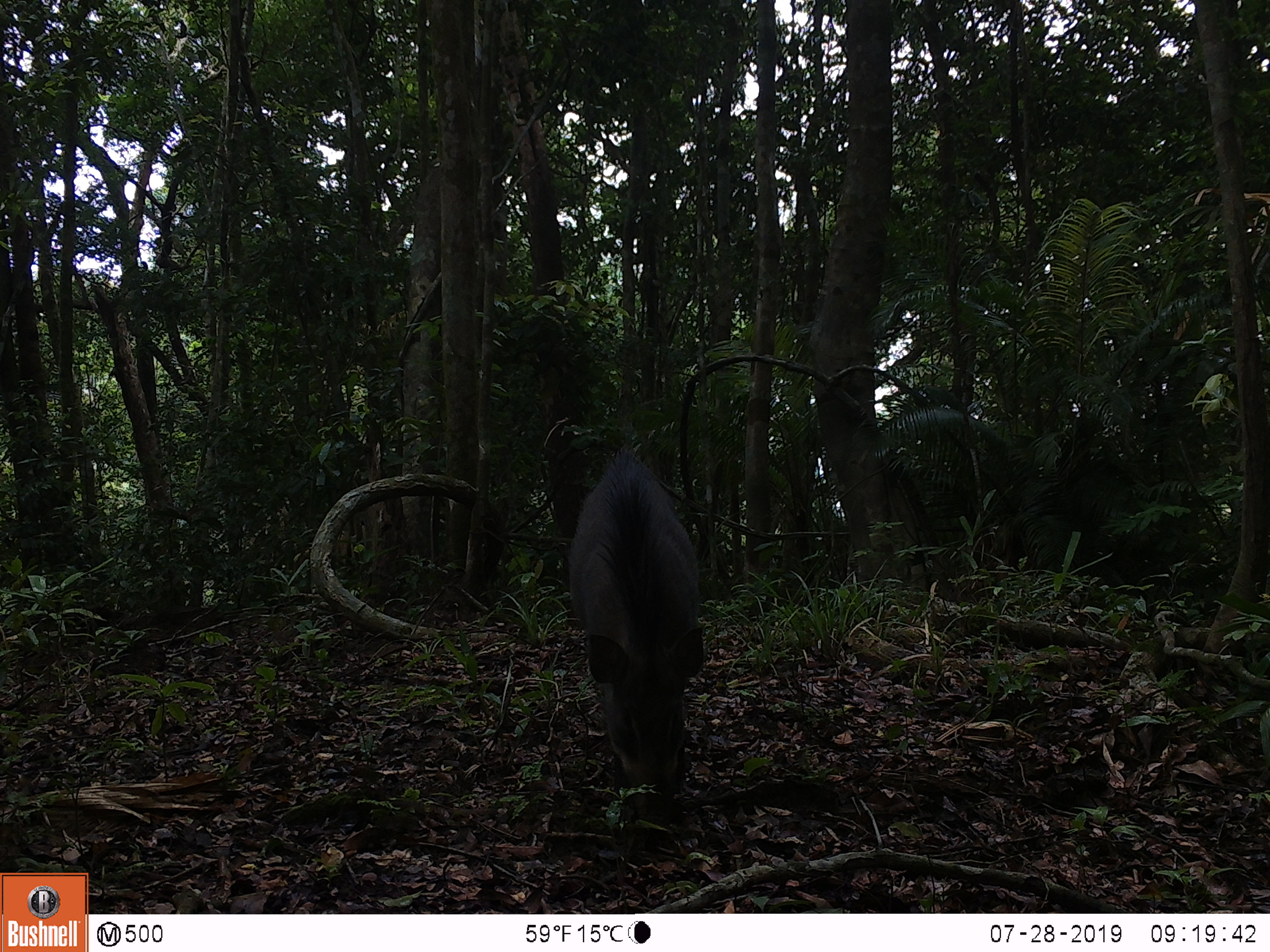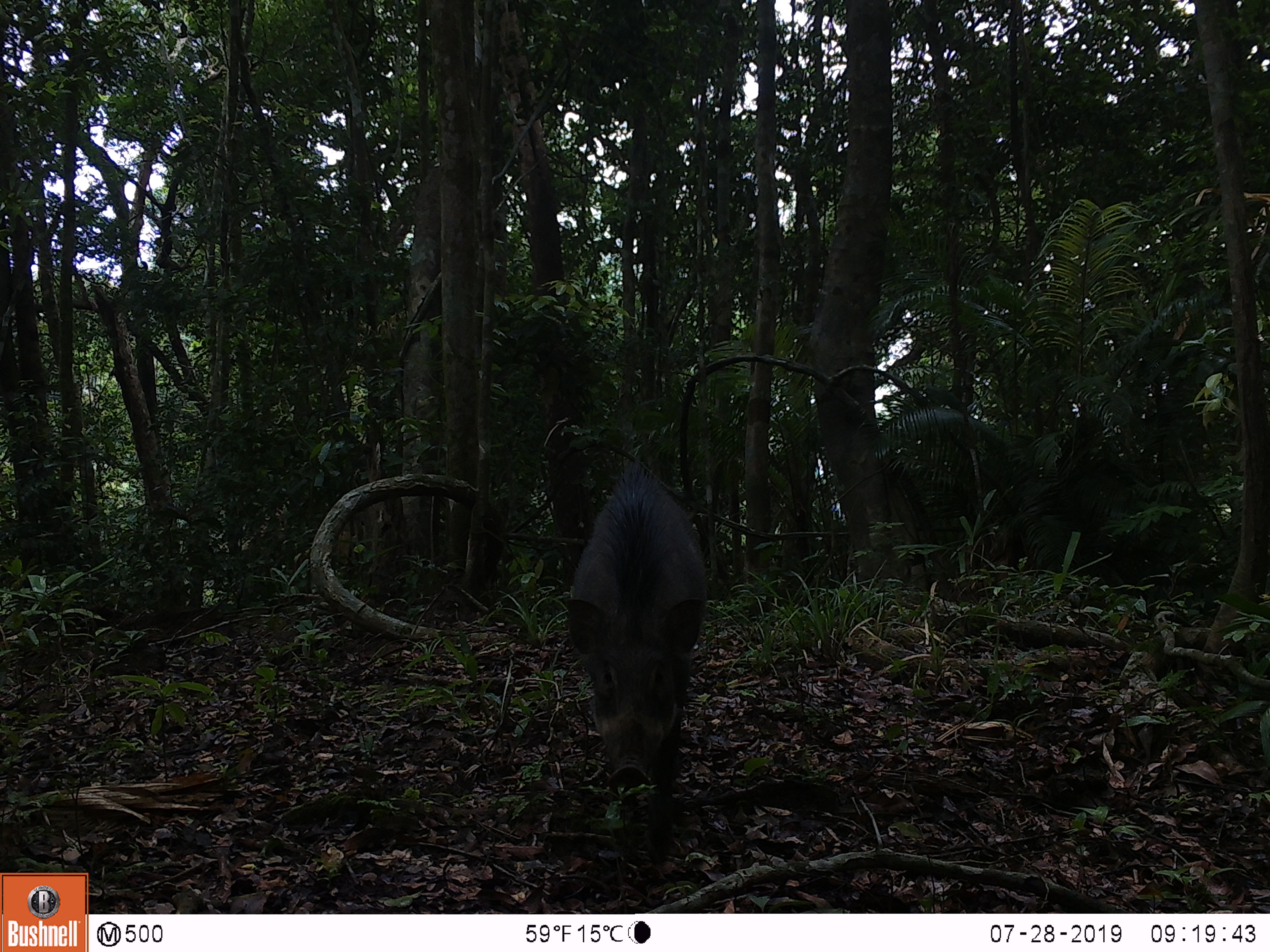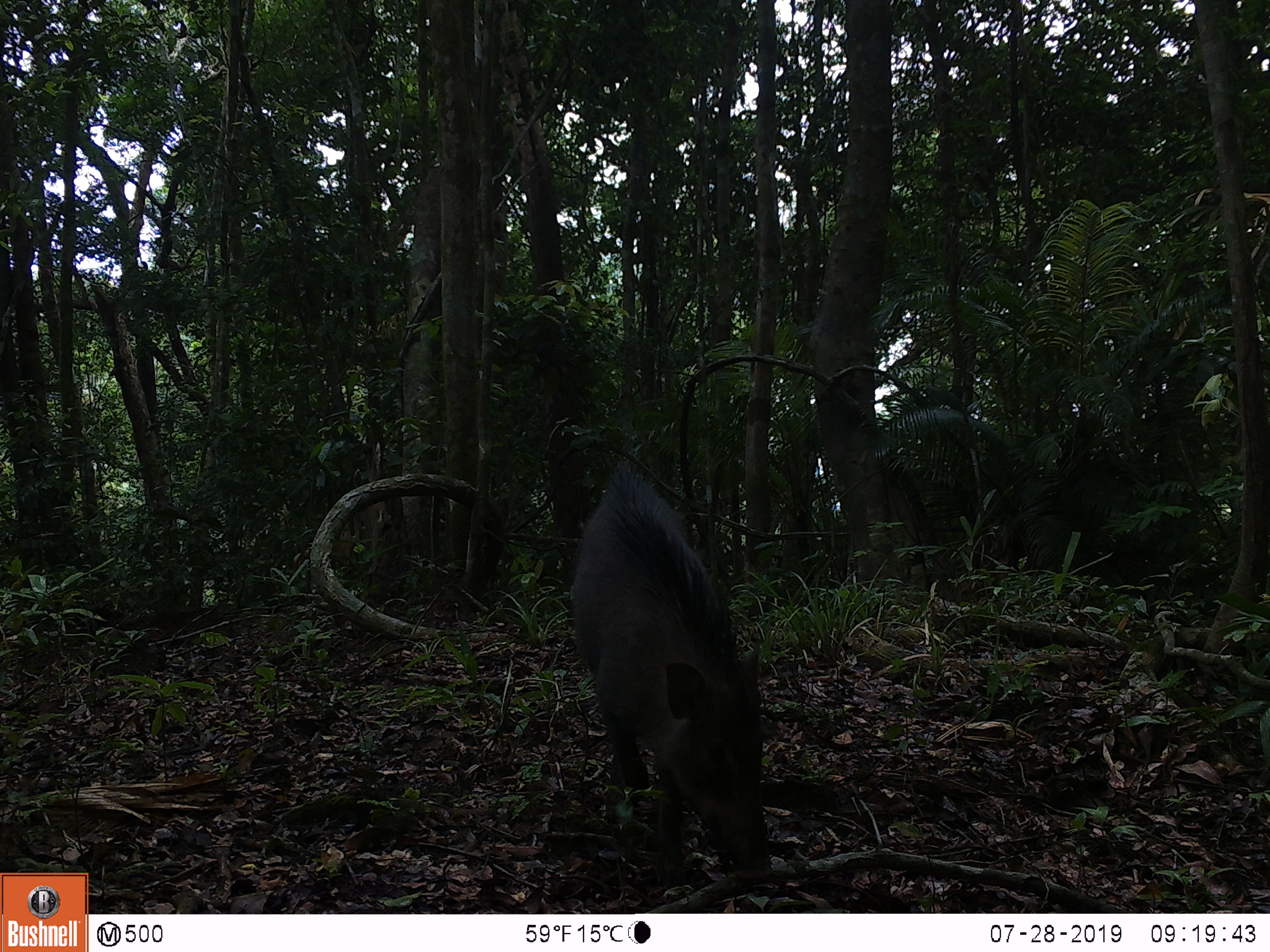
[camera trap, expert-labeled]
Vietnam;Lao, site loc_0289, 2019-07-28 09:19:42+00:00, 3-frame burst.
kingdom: Animalia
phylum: Chordata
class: Mammalia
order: Artiodactyla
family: Suidae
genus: Sus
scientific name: Sus scrofa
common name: eurasian wild pig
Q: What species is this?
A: Eurasian wild pig (Sus scrofa).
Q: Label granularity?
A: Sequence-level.